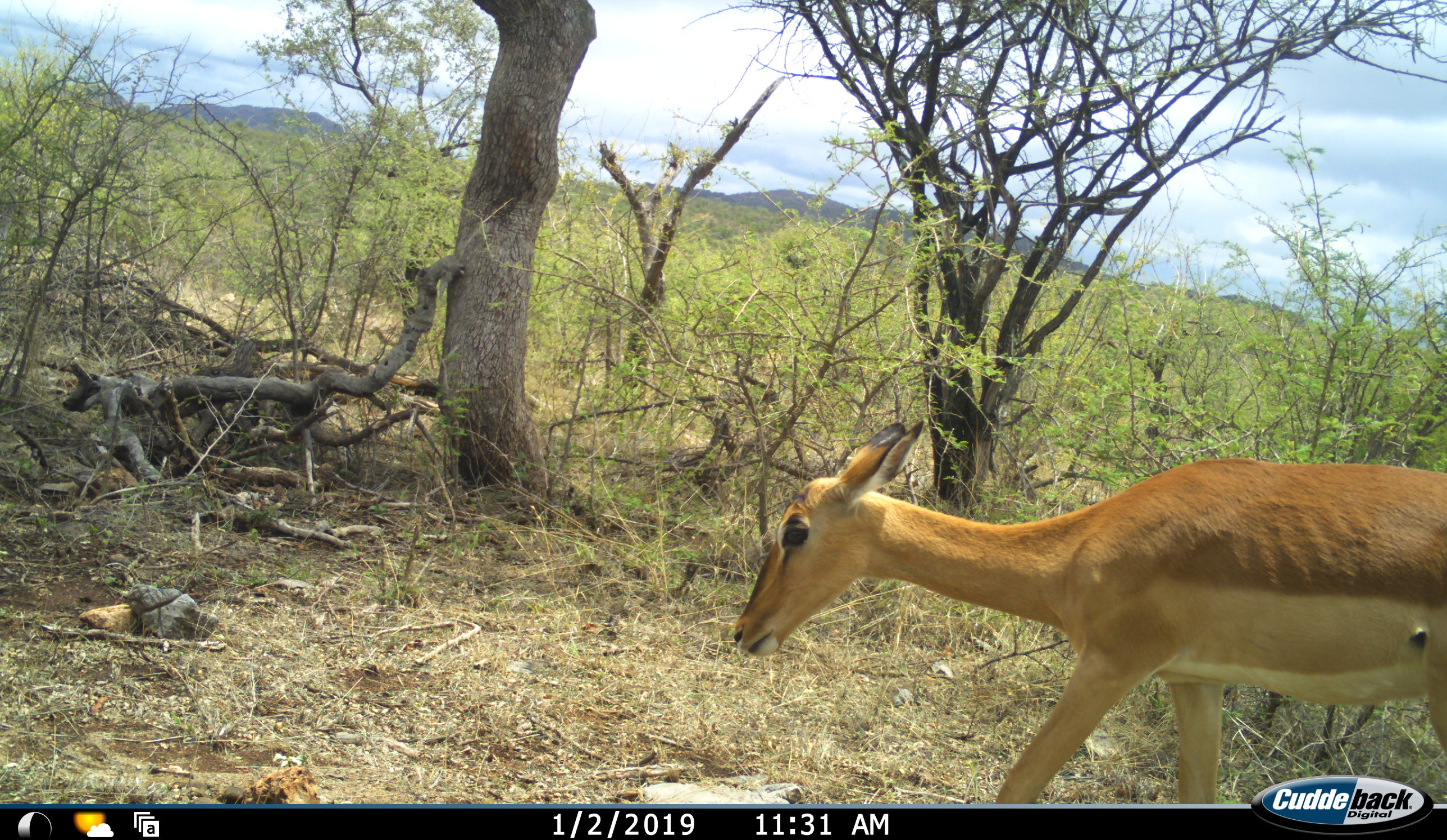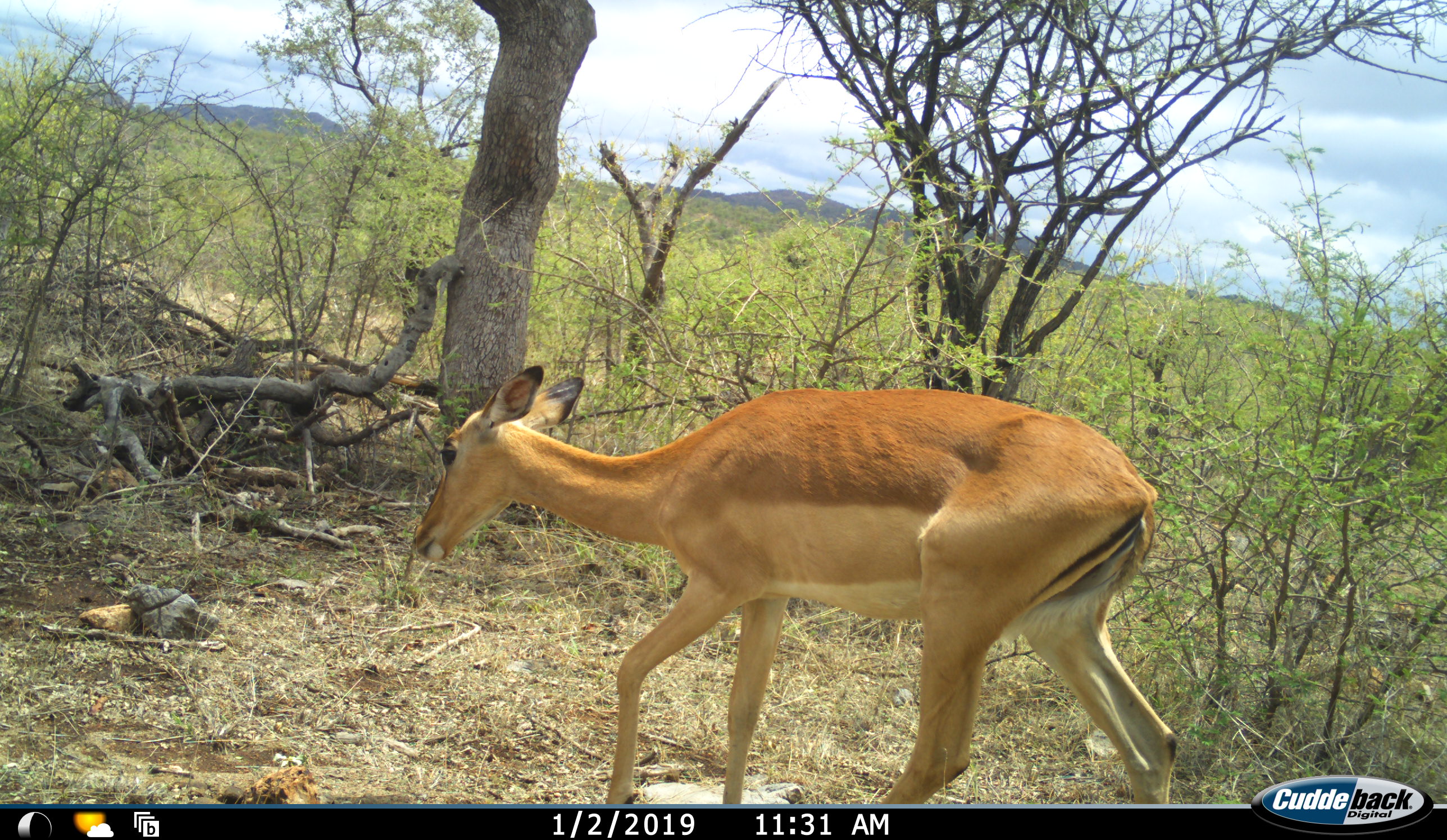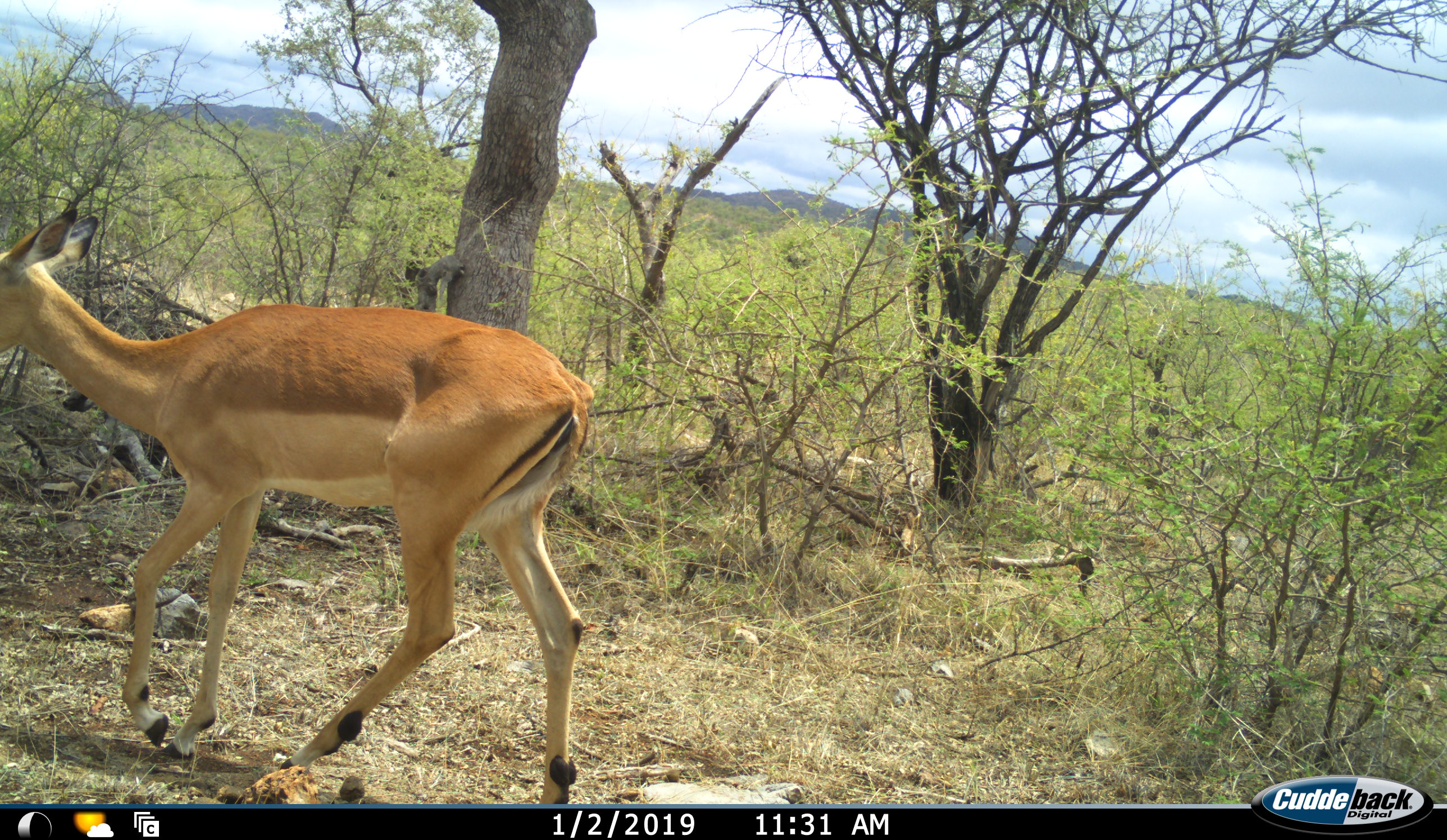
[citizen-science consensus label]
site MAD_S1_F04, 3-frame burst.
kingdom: Animalia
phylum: Chordata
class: Mammalia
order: Artiodactyla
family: Bovidae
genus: Aepyceros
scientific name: Aepyceros melampus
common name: impala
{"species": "impala (Aepyceros melampus)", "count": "1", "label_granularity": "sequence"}